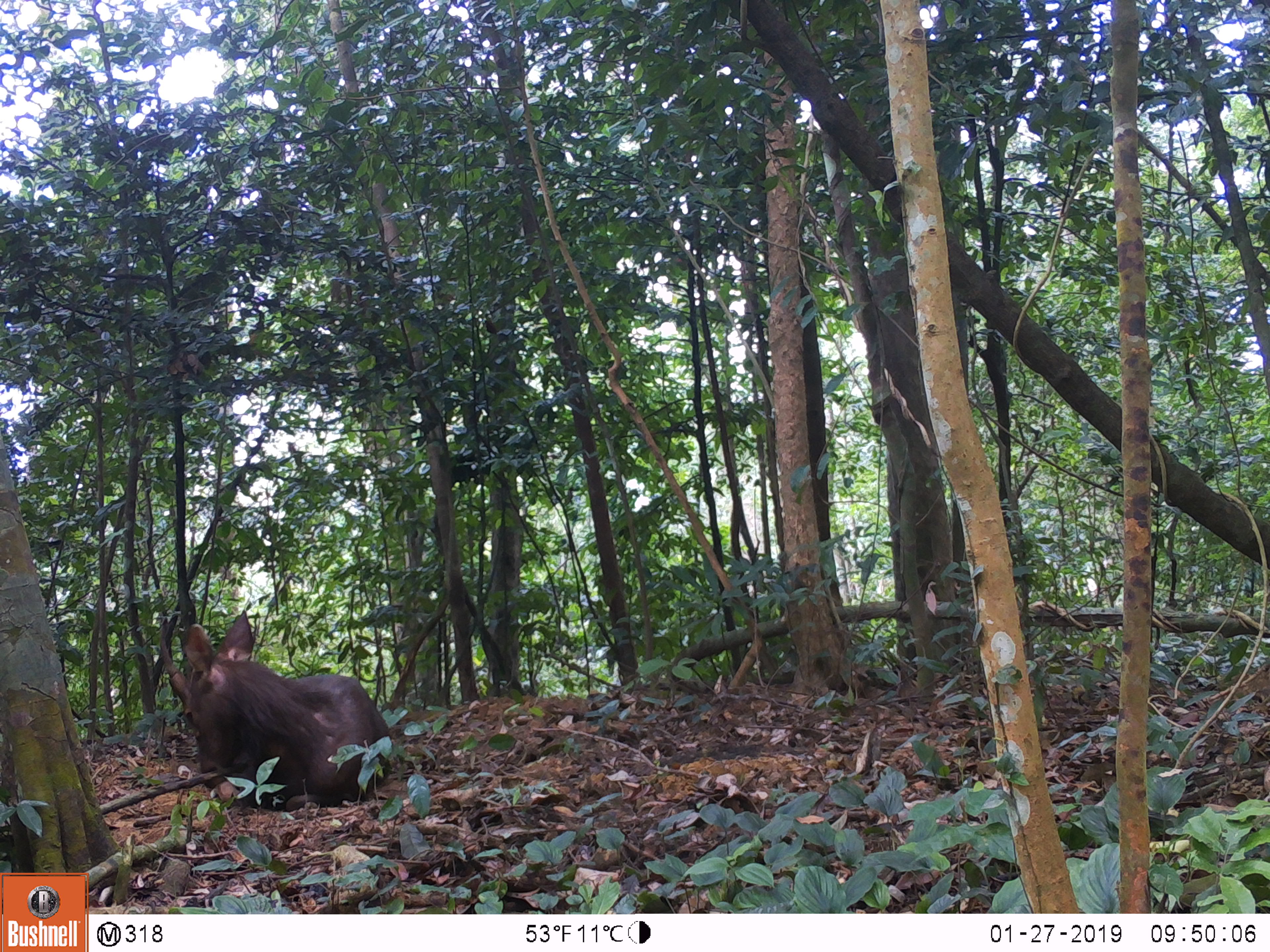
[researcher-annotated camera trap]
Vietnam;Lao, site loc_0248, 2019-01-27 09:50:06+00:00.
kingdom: Animalia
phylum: Chordata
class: Mammalia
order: Artiodactyla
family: Cervidae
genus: Rusa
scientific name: Rusa unicolor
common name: sambar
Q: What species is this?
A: Sambar (Rusa unicolor).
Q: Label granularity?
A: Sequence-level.